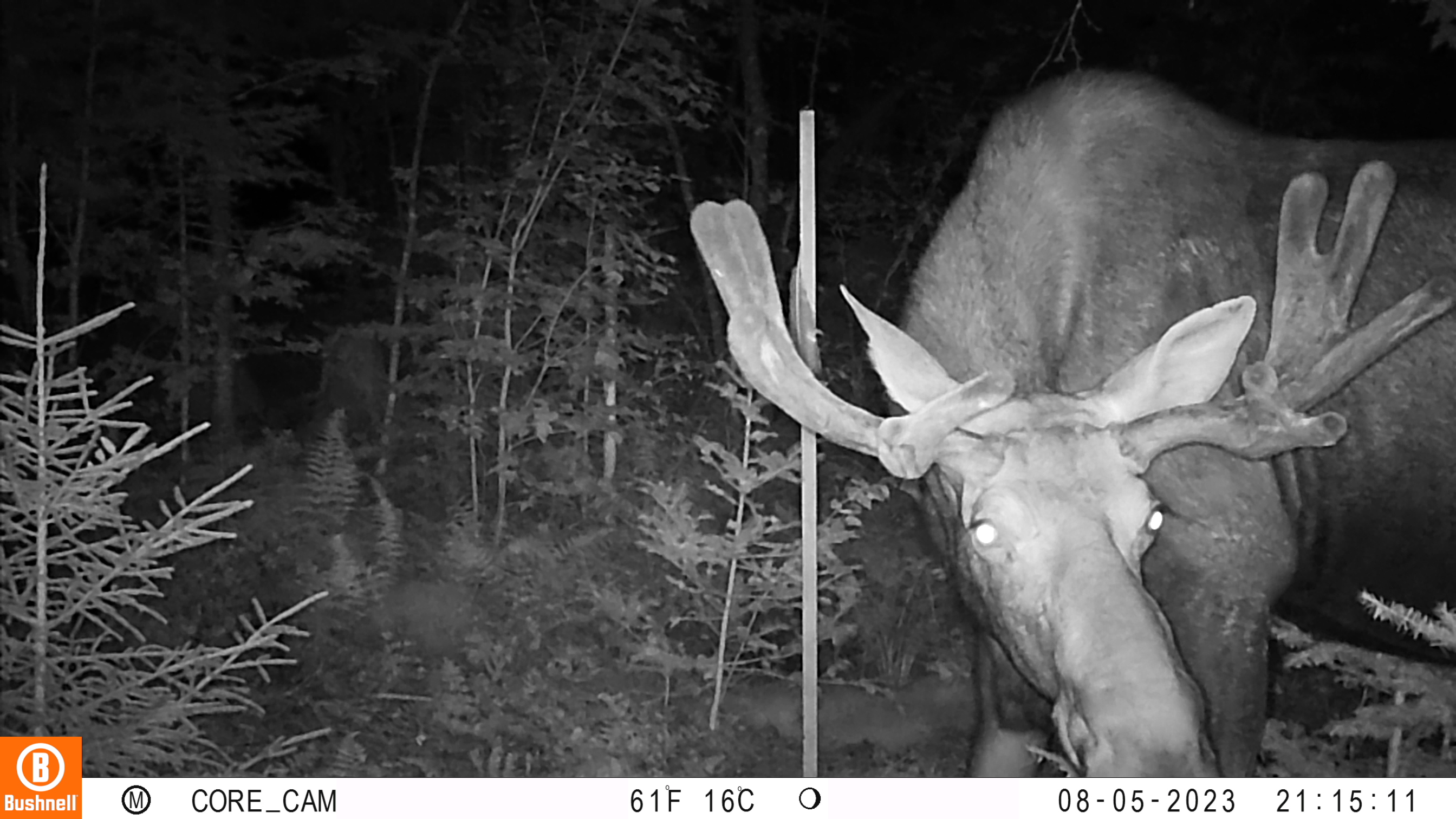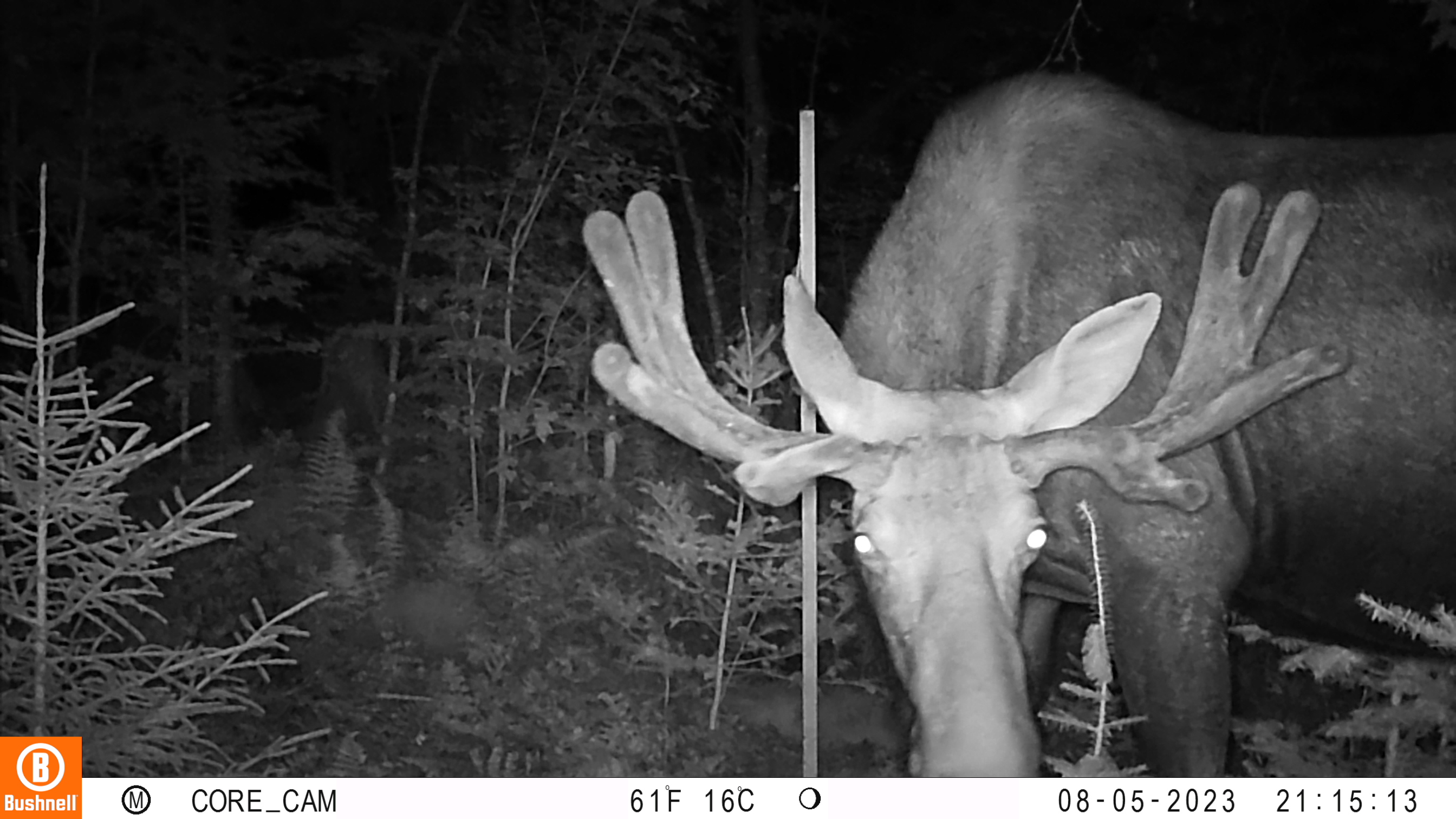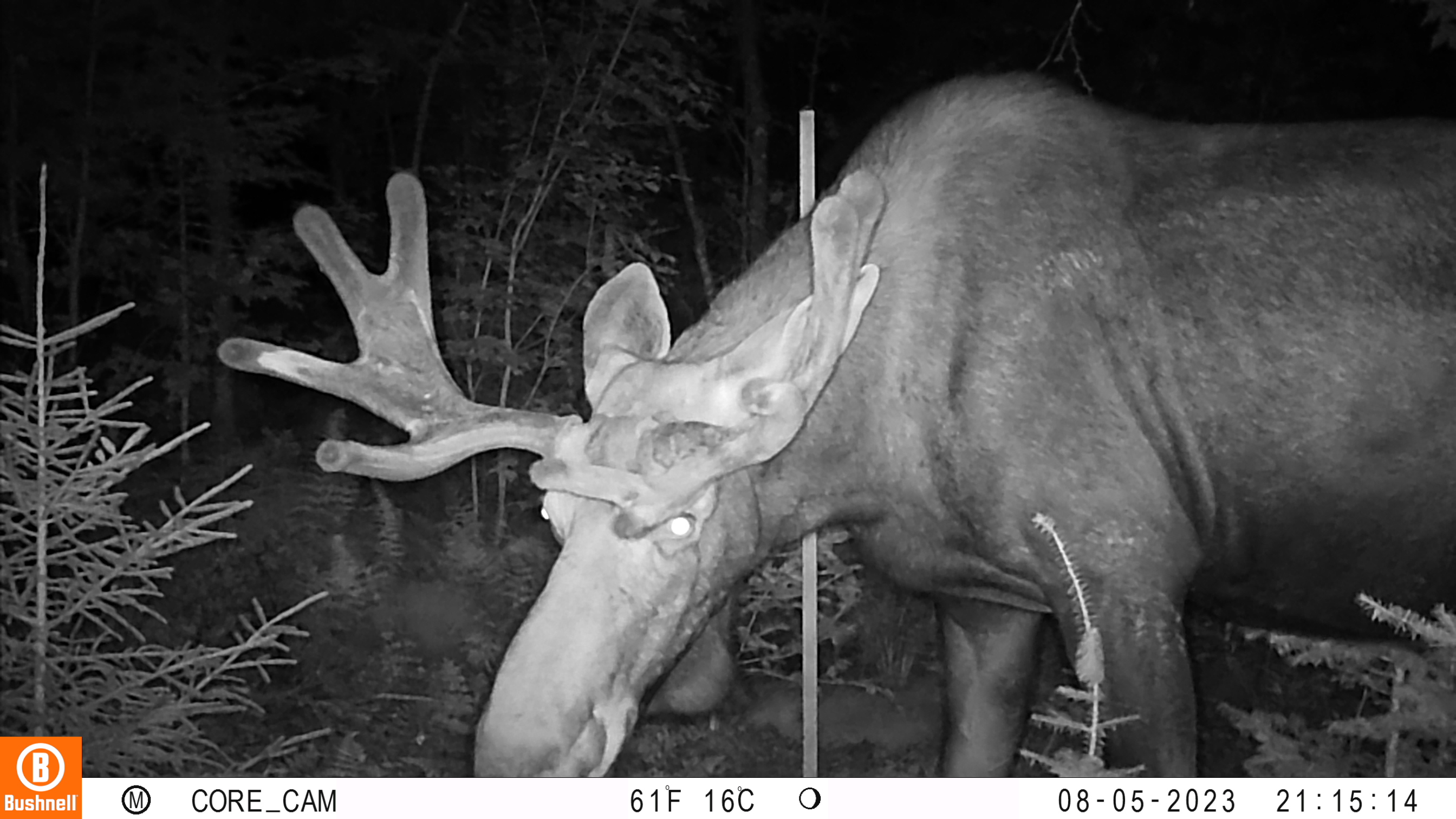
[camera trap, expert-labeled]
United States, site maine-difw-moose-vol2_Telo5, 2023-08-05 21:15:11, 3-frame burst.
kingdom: Animalia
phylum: Chordata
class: Mammalia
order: Artiodactyla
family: Cervidae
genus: Odocoileus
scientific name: Odocoileus virginianus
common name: white-tailed deer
White-tailed deer (Odocoileus virginianus).